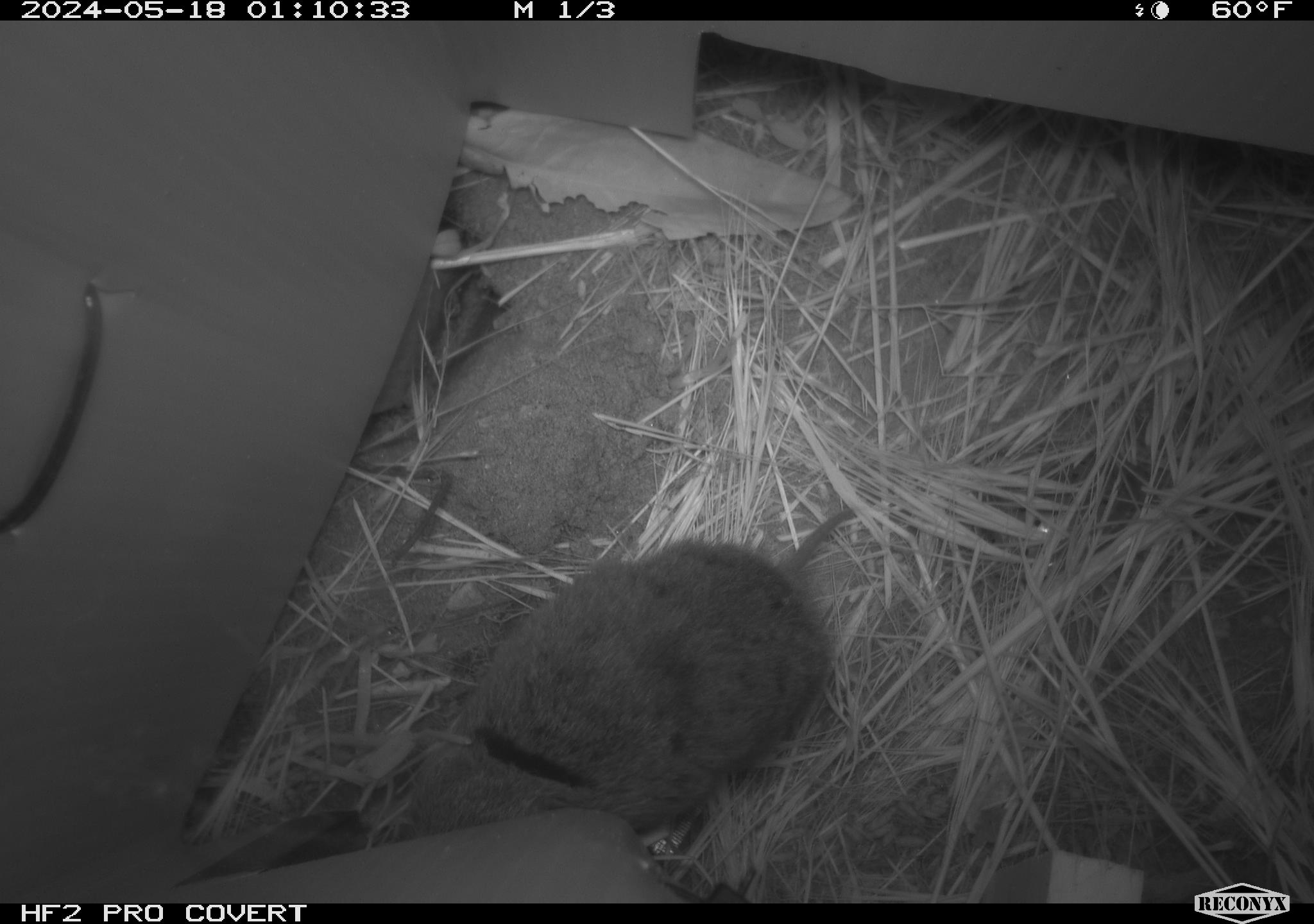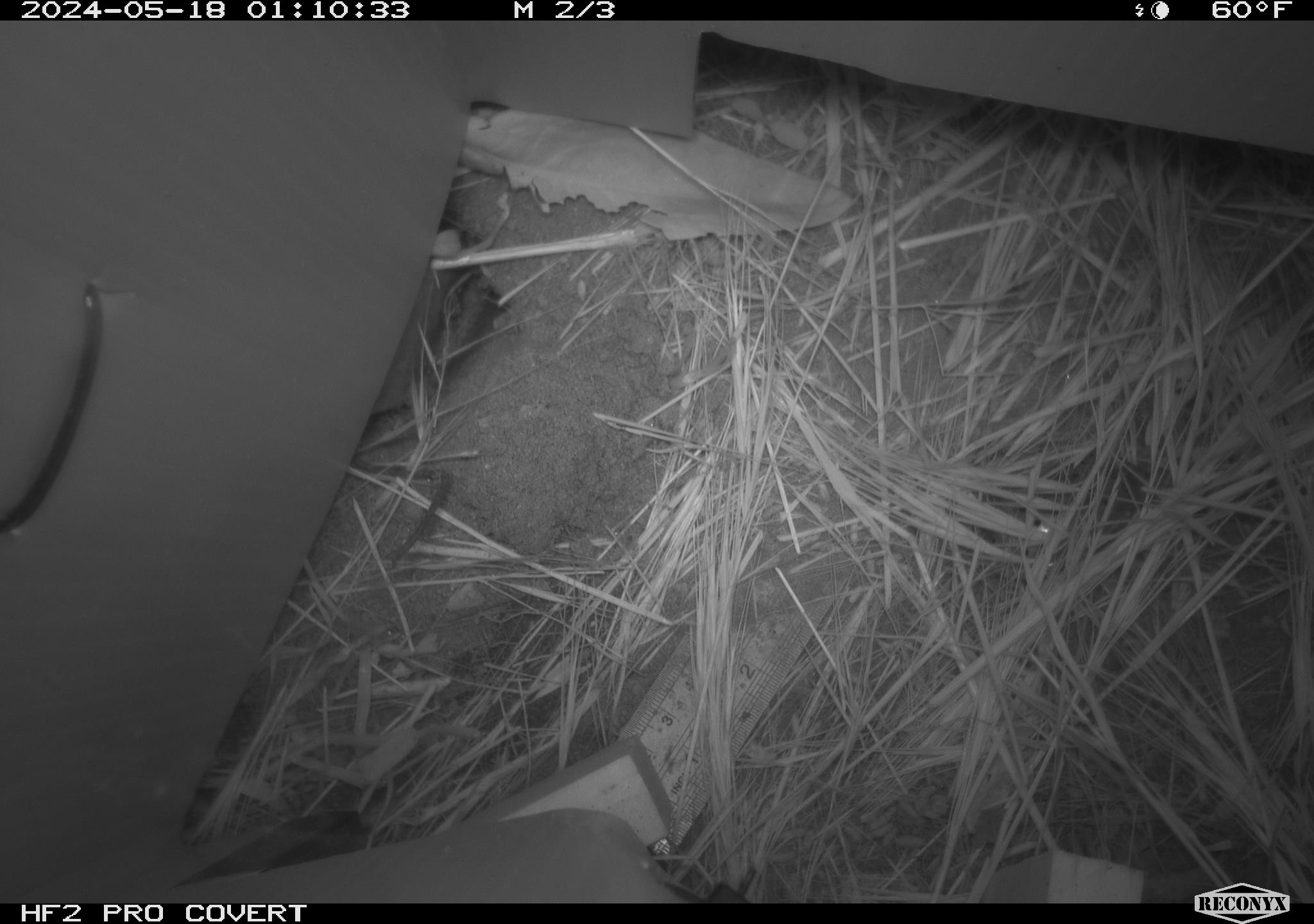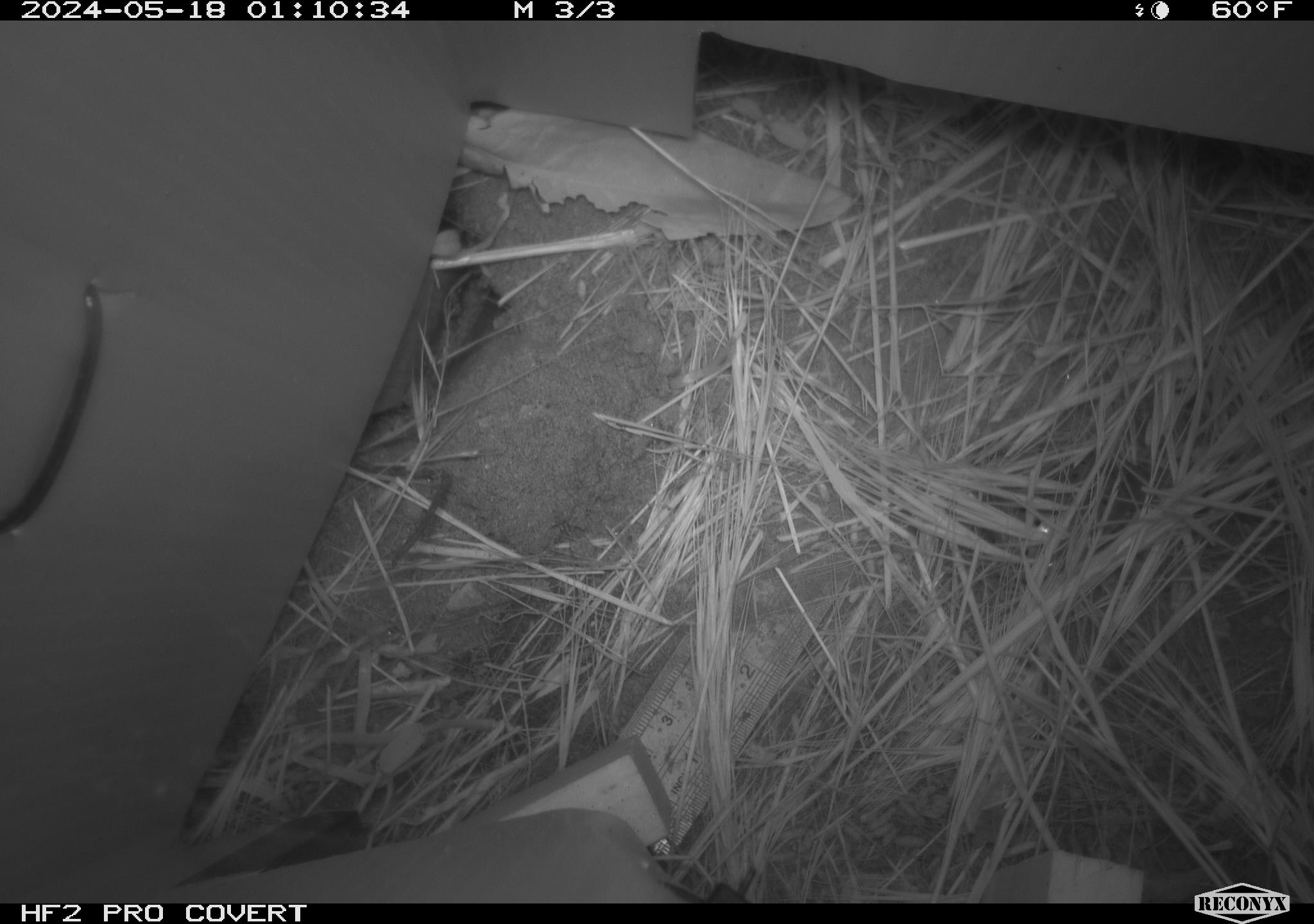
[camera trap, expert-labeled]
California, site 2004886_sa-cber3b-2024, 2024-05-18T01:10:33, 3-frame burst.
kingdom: Animalia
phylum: Chordata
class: Mammalia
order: Rodentia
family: Cricetidae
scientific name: Arvicolinae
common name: voles, lemmings, and muskrats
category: arvicolinae subfamily